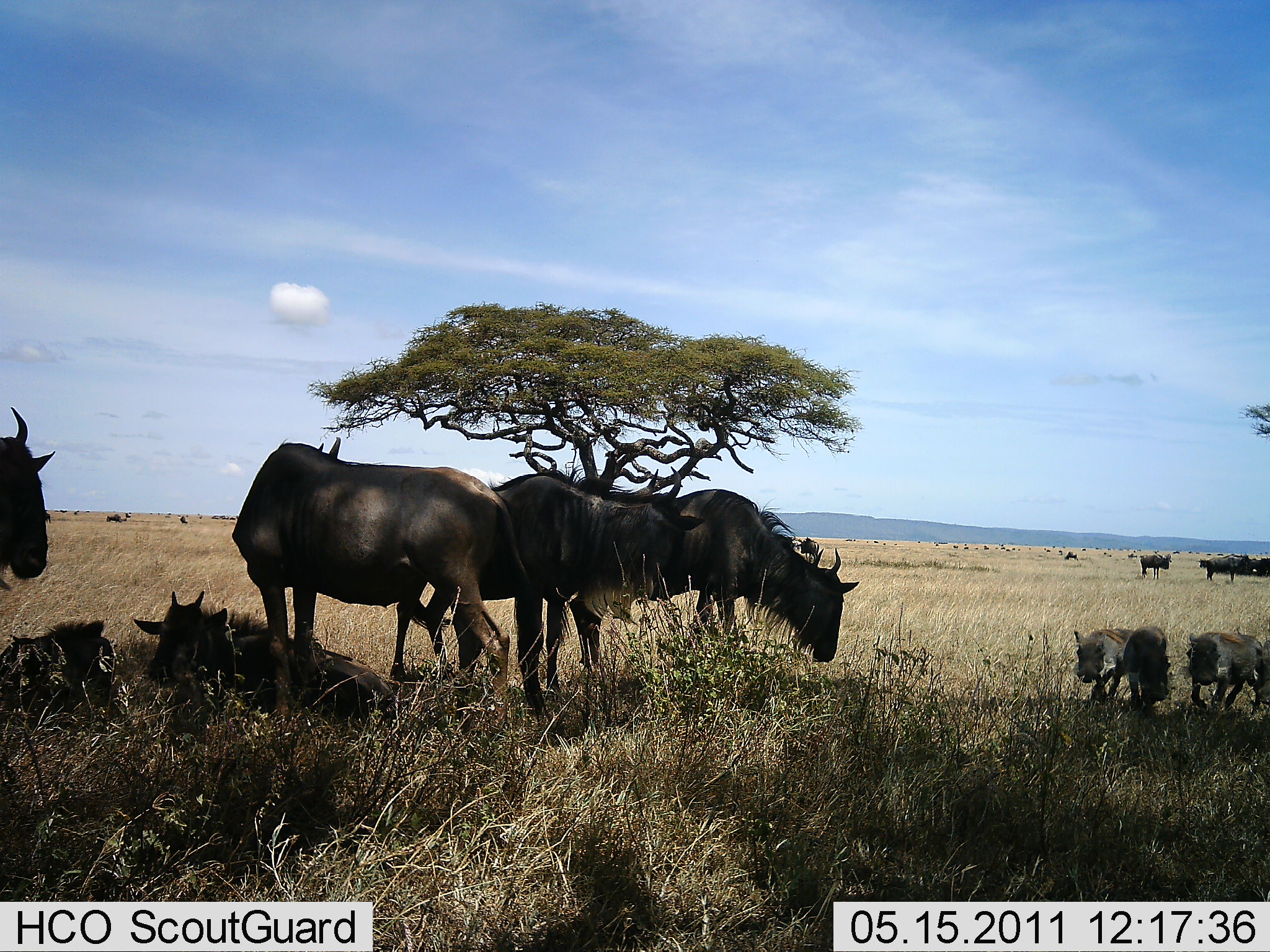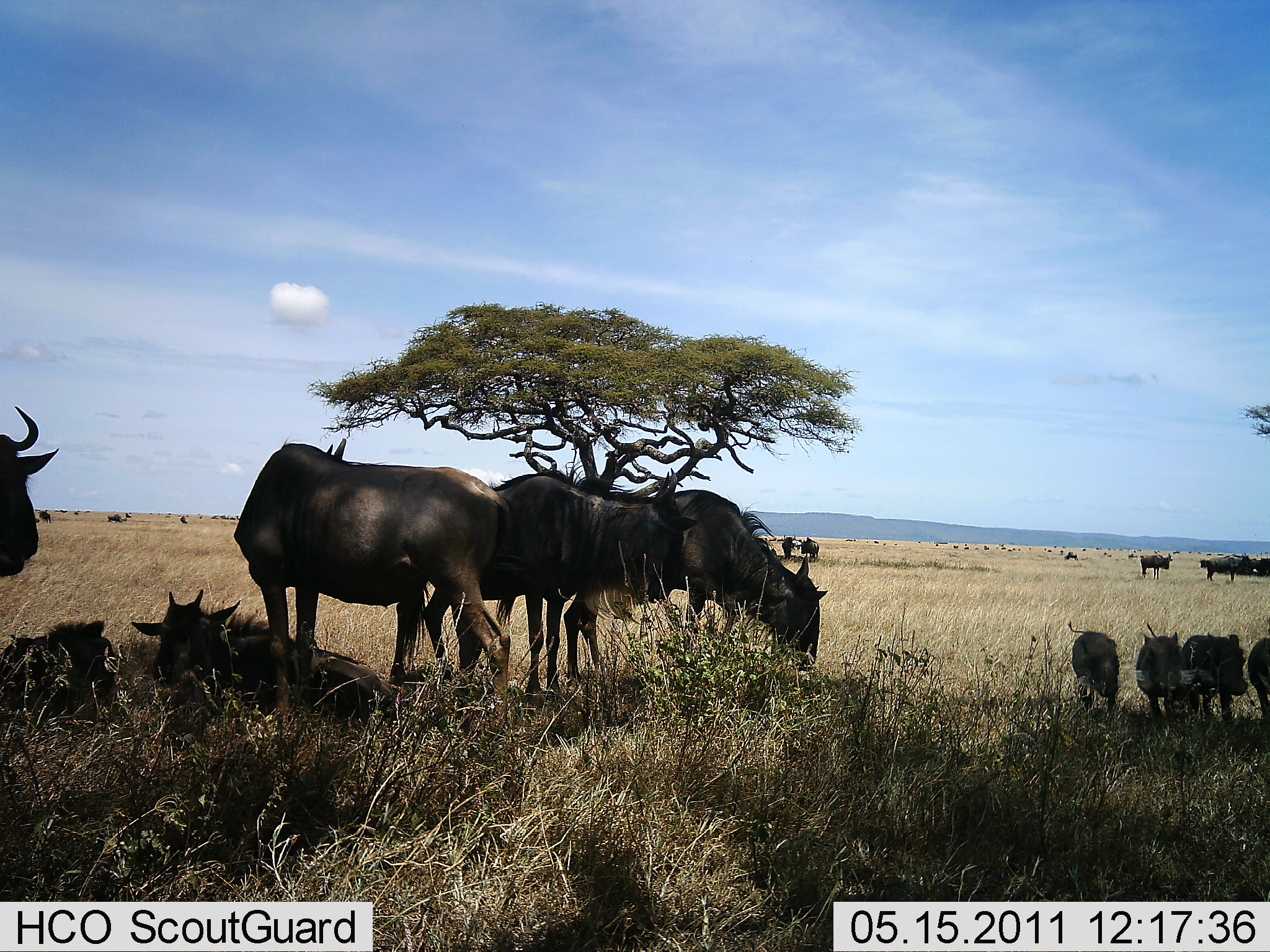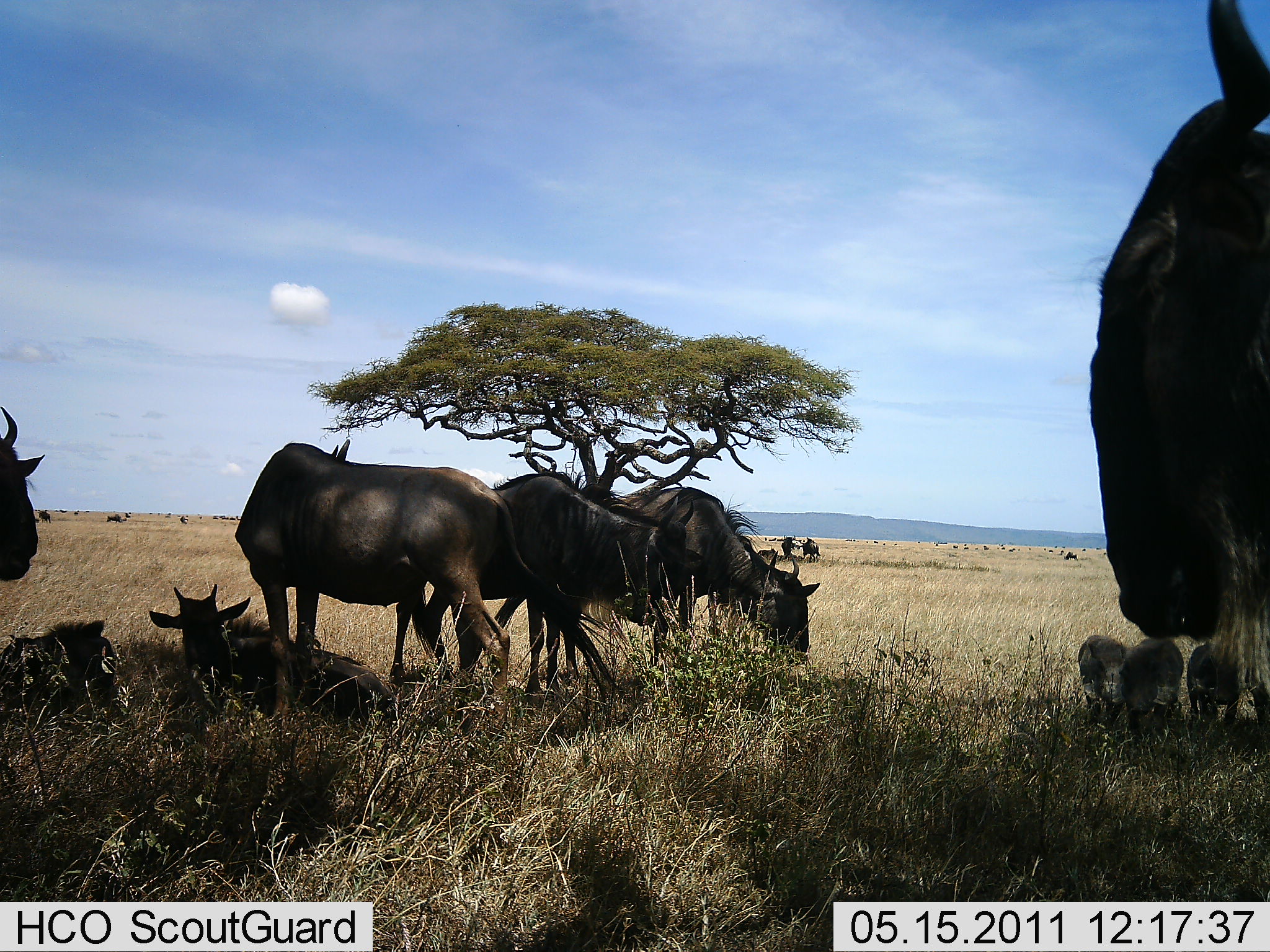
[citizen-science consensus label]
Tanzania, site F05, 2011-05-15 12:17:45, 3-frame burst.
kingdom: Animalia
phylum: Chordata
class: Mammalia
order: Artiodactyla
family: Bovidae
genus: Connochaetes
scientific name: Connochaetes taurinus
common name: blue wildebeest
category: wildebeest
Wildebeest (blue wildebeest) (Connochaetes taurinus), count 11-50. Behavior (volunteer vote fractions): standing 80%, resting 73%, moving 40%, interacting 0%. Young present (vote fraction): 27%. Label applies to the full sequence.